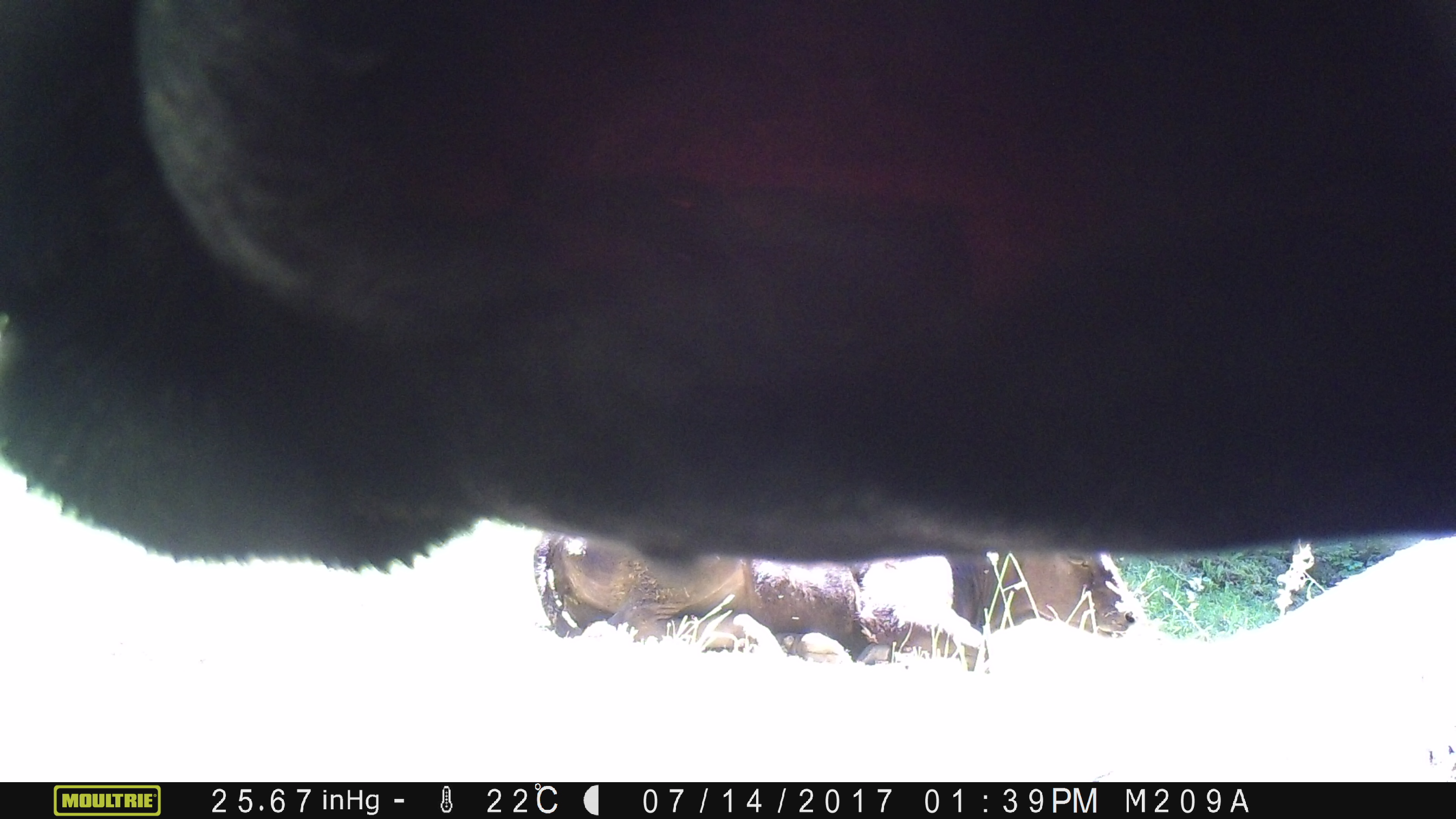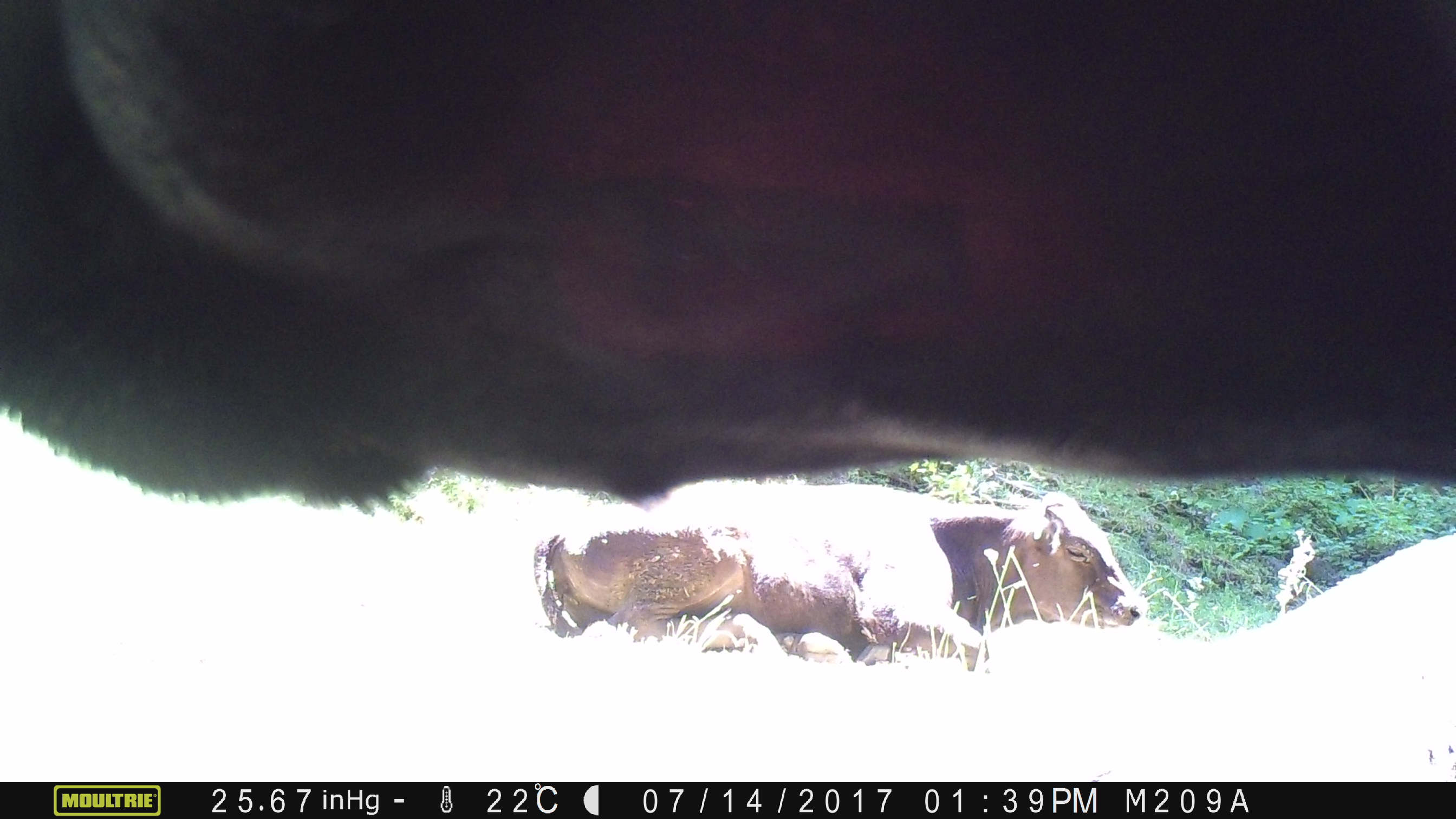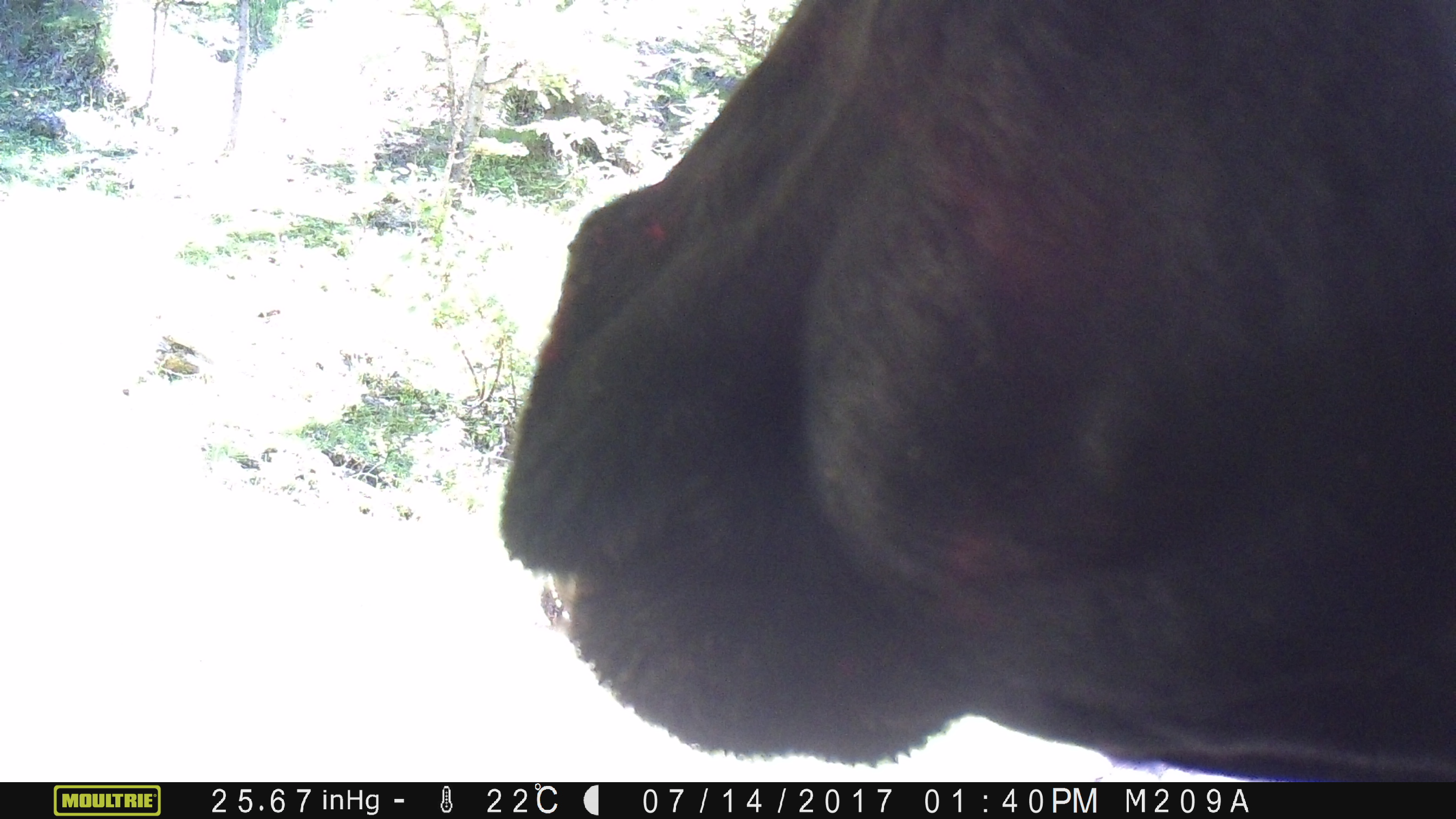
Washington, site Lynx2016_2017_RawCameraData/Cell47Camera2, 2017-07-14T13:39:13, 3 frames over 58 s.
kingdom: Animalia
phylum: Chordata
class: Mammalia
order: Artiodactyla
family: Bovidae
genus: Bos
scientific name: Bos taurus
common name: domestic cattle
Domestic cattle (Bos taurus). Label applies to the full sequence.